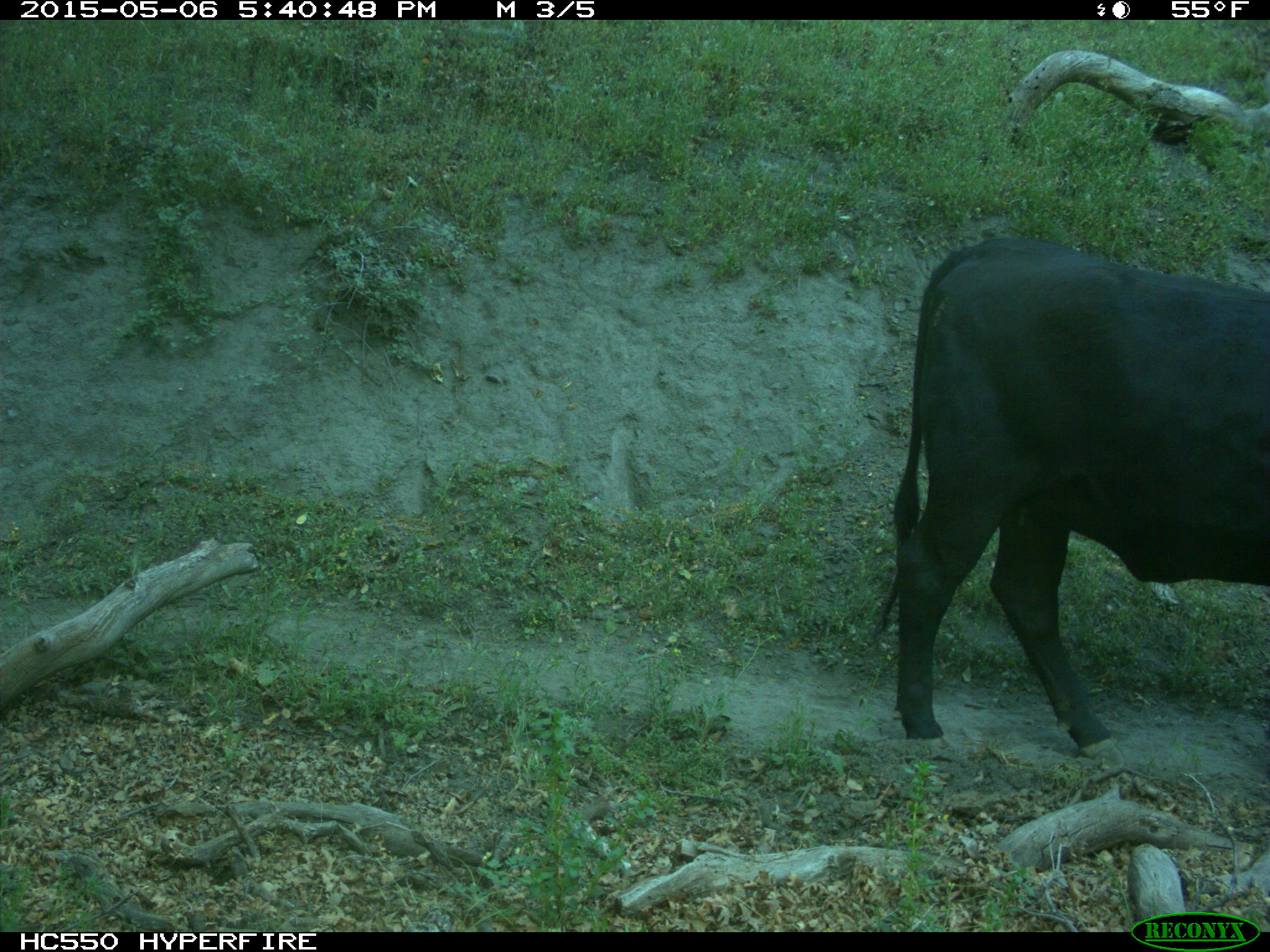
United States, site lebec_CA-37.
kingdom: Animalia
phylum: Chordata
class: Mammalia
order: Artiodactyla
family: Bovidae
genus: Bos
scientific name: Bos taurus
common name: domestic cow